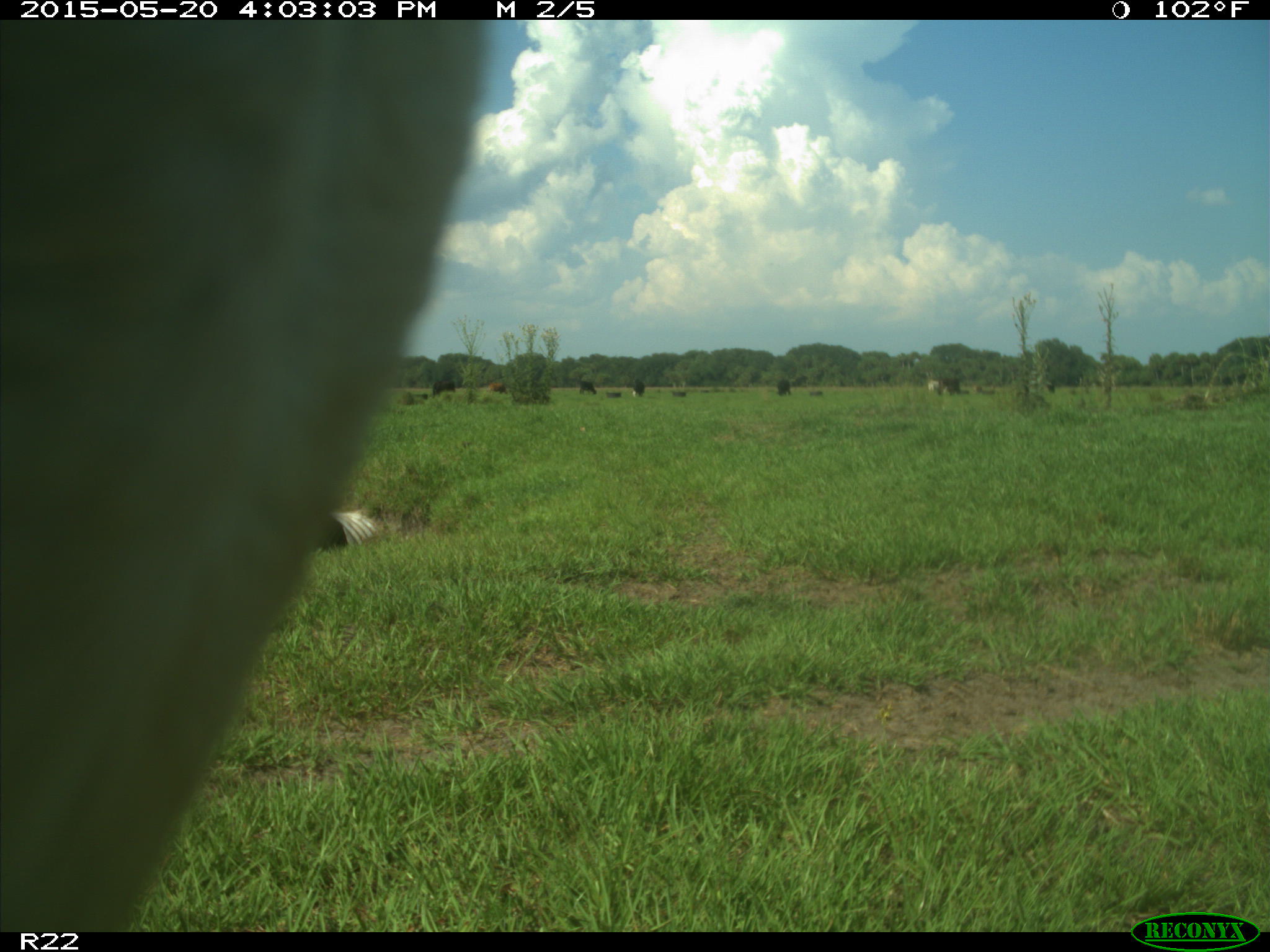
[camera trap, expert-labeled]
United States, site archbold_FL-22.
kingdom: Animalia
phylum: Chordata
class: Mammalia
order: Artiodactyla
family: Bovidae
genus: Bos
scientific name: Bos taurus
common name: domestic cow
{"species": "Bos taurus (domestic cow)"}